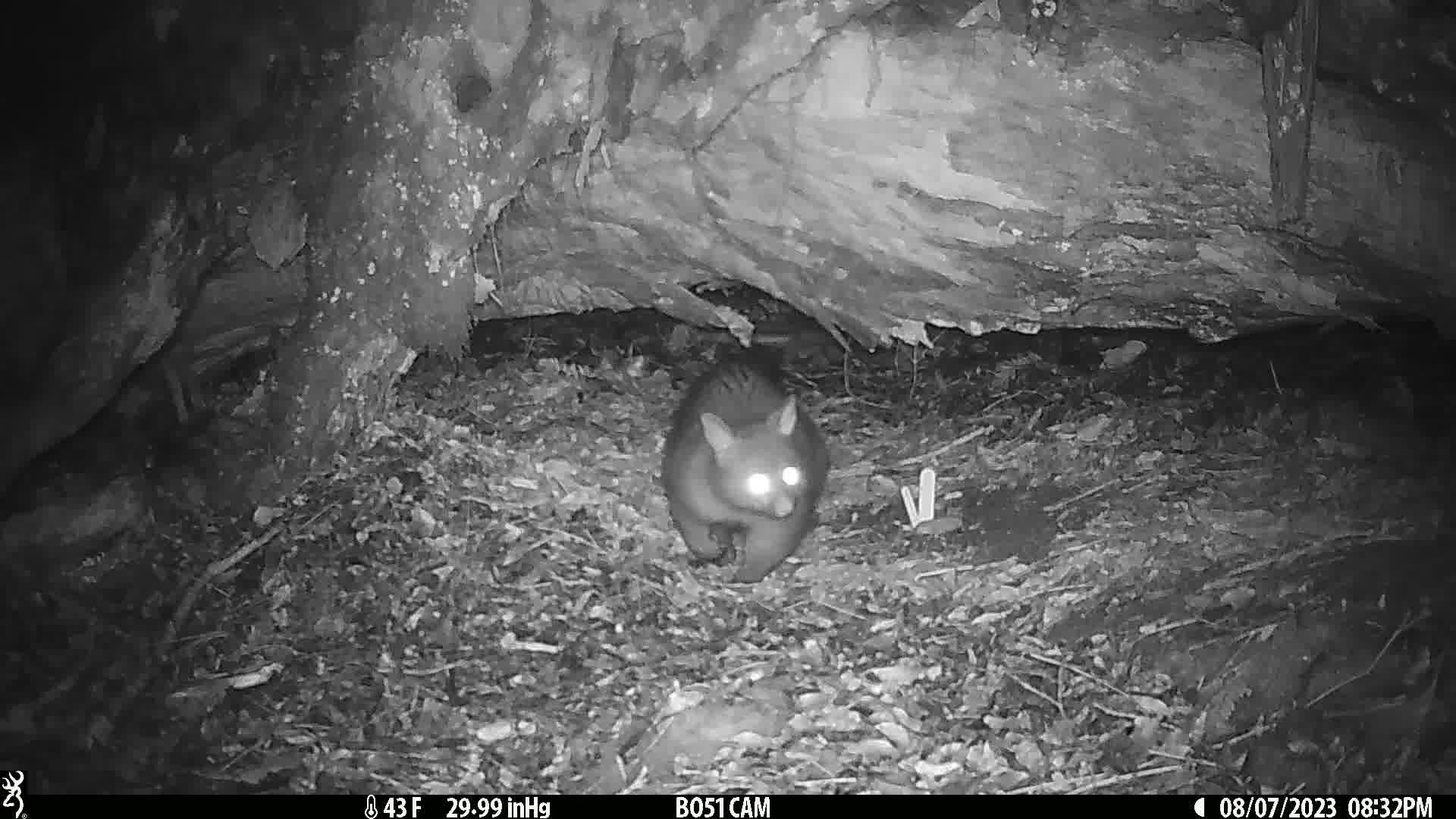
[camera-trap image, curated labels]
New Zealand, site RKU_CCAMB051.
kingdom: Animalia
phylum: Chordata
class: Mammalia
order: Diprotodontia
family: Phalangeridae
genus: Trichosurus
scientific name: Trichosurus vulpecula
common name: common brushtail possum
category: possum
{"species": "possum (common brushtail possum) (Trichosurus vulpecula)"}